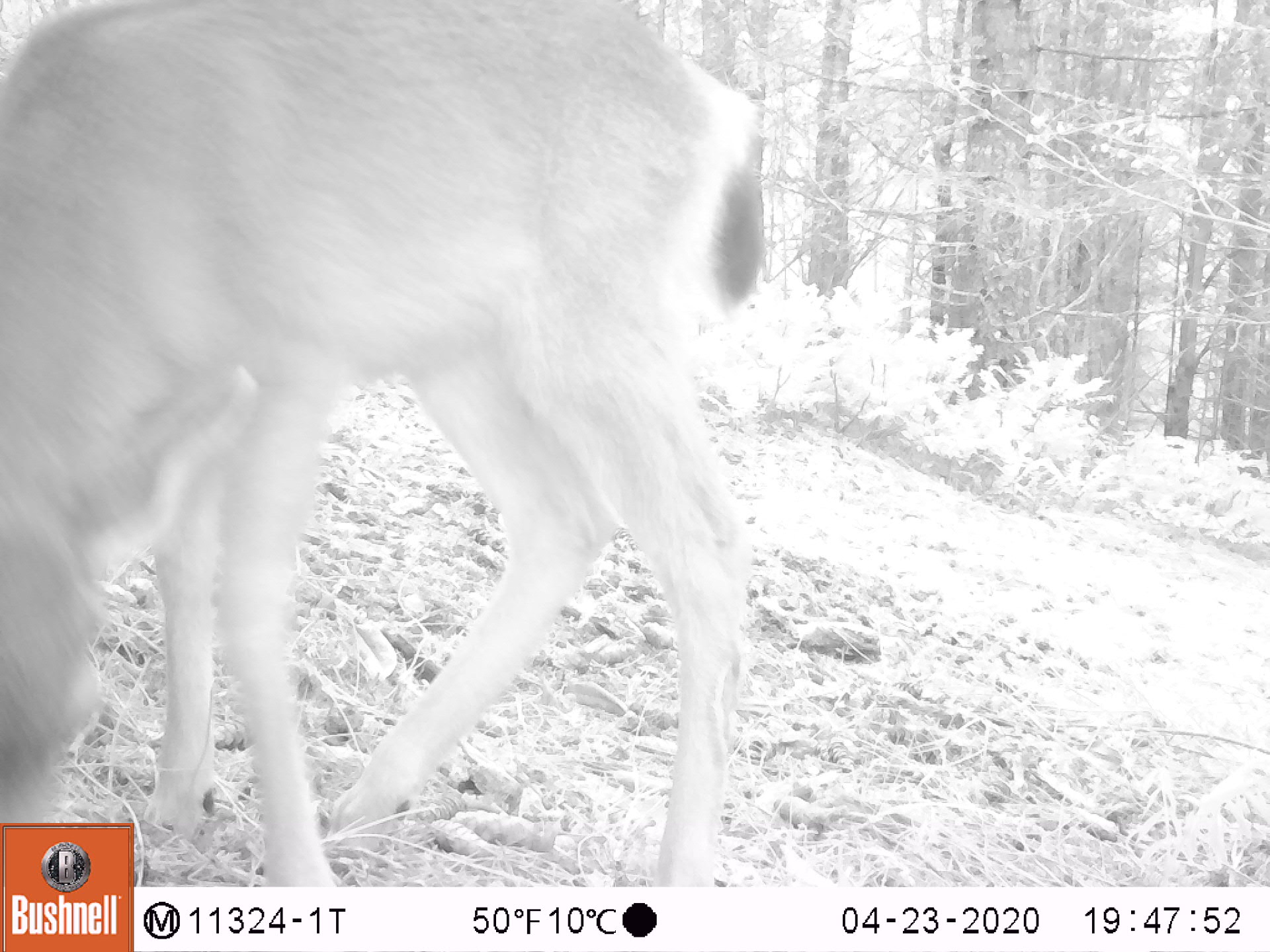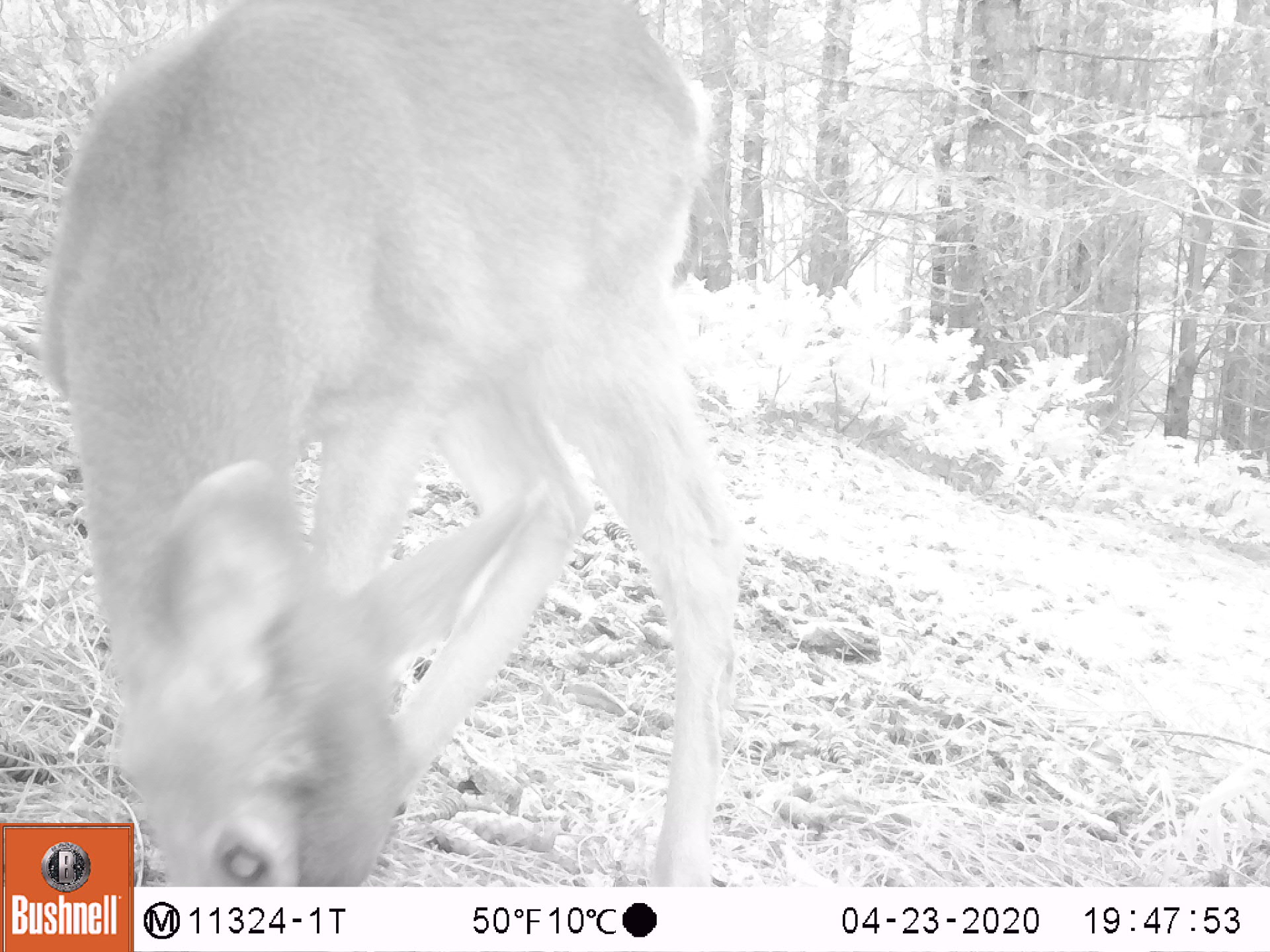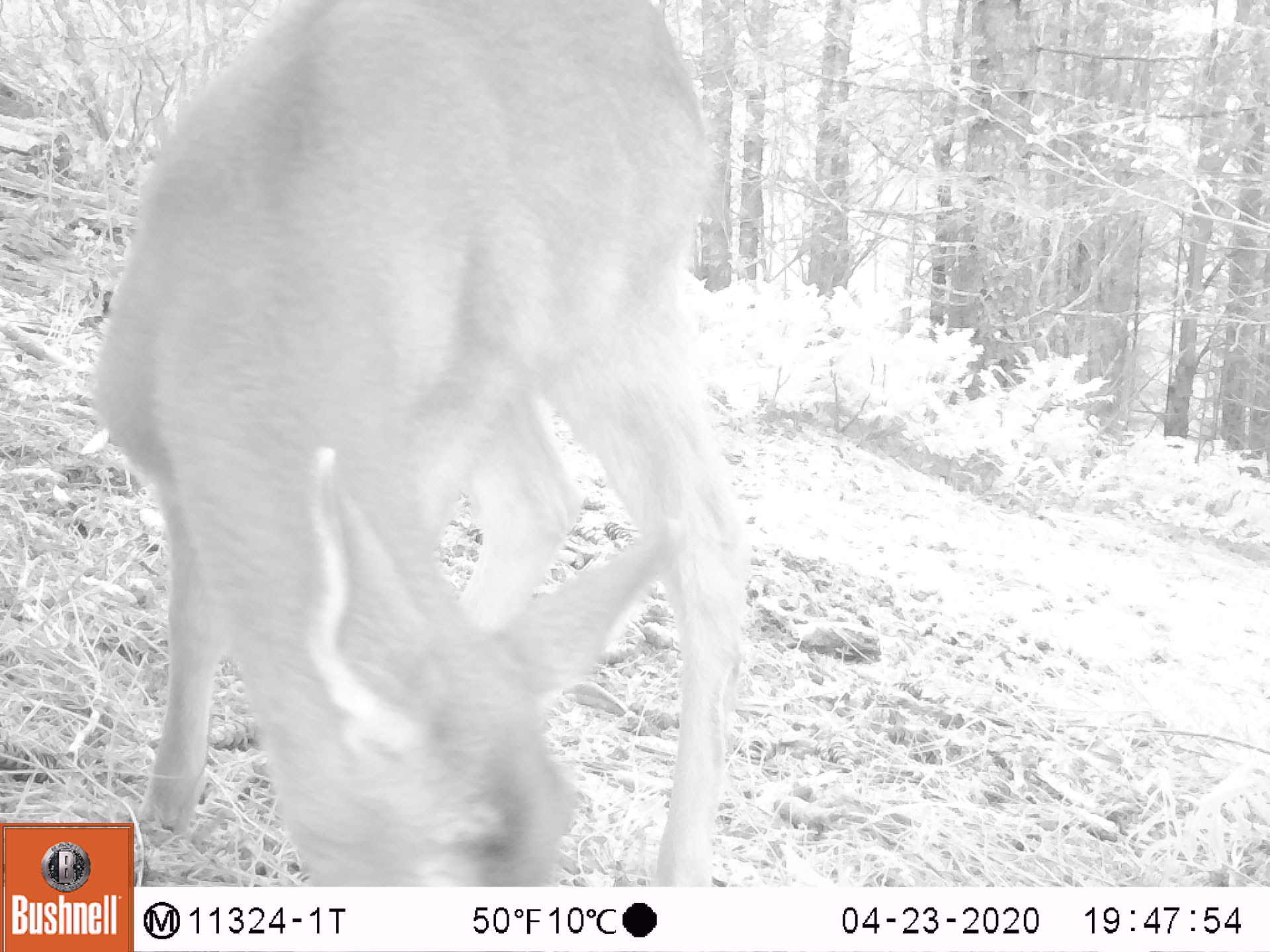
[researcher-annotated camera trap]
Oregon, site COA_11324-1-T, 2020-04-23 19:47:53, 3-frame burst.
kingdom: Animalia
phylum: Chordata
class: Mammalia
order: Artiodactyla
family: Cervidae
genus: Odocoileus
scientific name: Odocoileus hemionus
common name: black-tailed deer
Black-tailed deer (Odocoileus hemionus).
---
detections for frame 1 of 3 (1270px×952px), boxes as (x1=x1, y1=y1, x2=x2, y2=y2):
black-tailed deer: (x1=5, y1=3, x2=774, y2=814)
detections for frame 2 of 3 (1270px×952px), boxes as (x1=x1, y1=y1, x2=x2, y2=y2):
black-tailed deer: (x1=135, y1=0, x2=757, y2=880)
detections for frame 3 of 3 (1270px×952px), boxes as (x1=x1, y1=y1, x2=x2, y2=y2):
black-tailed deer: (x1=135, y1=3, x2=752, y2=875)